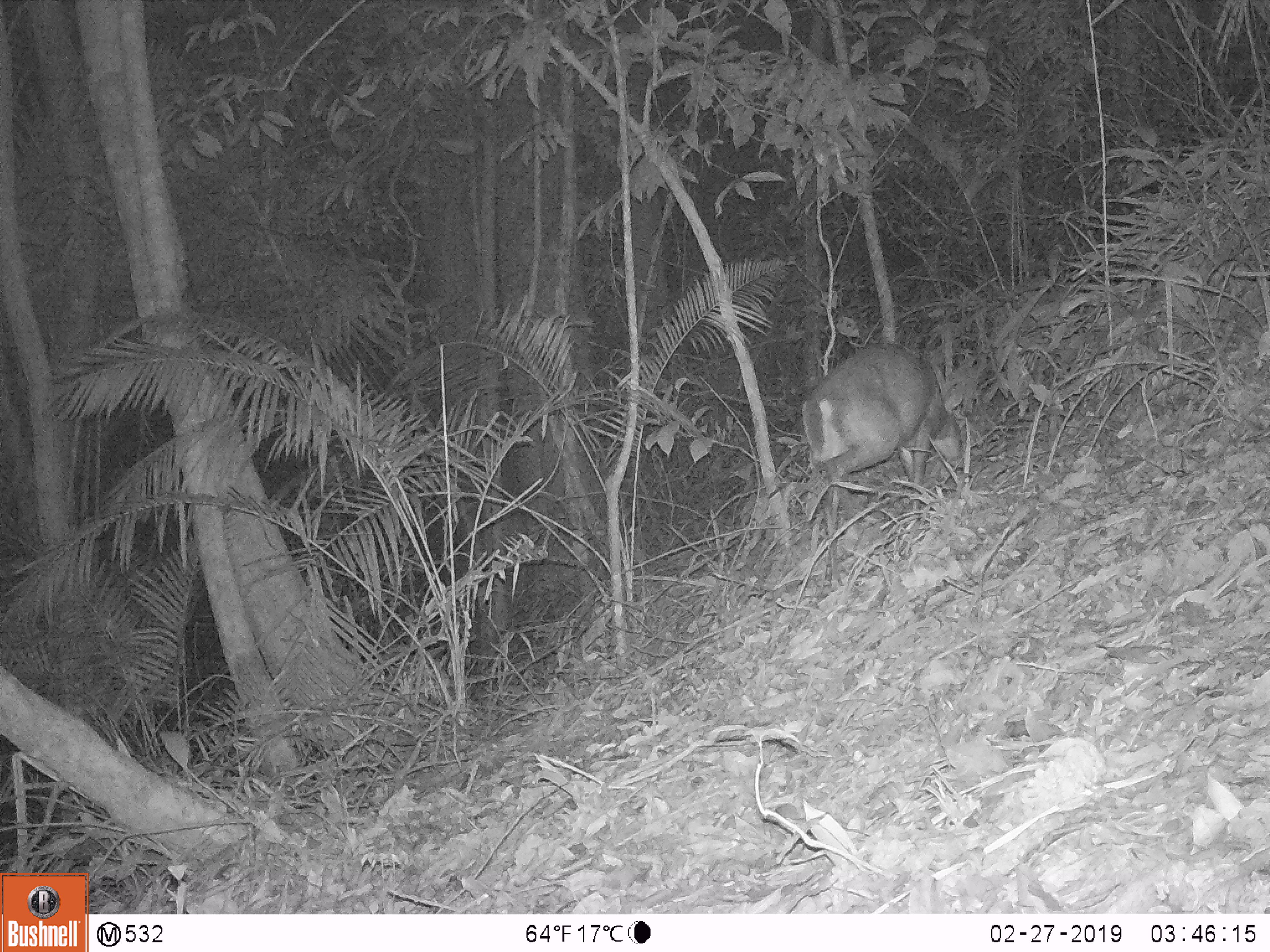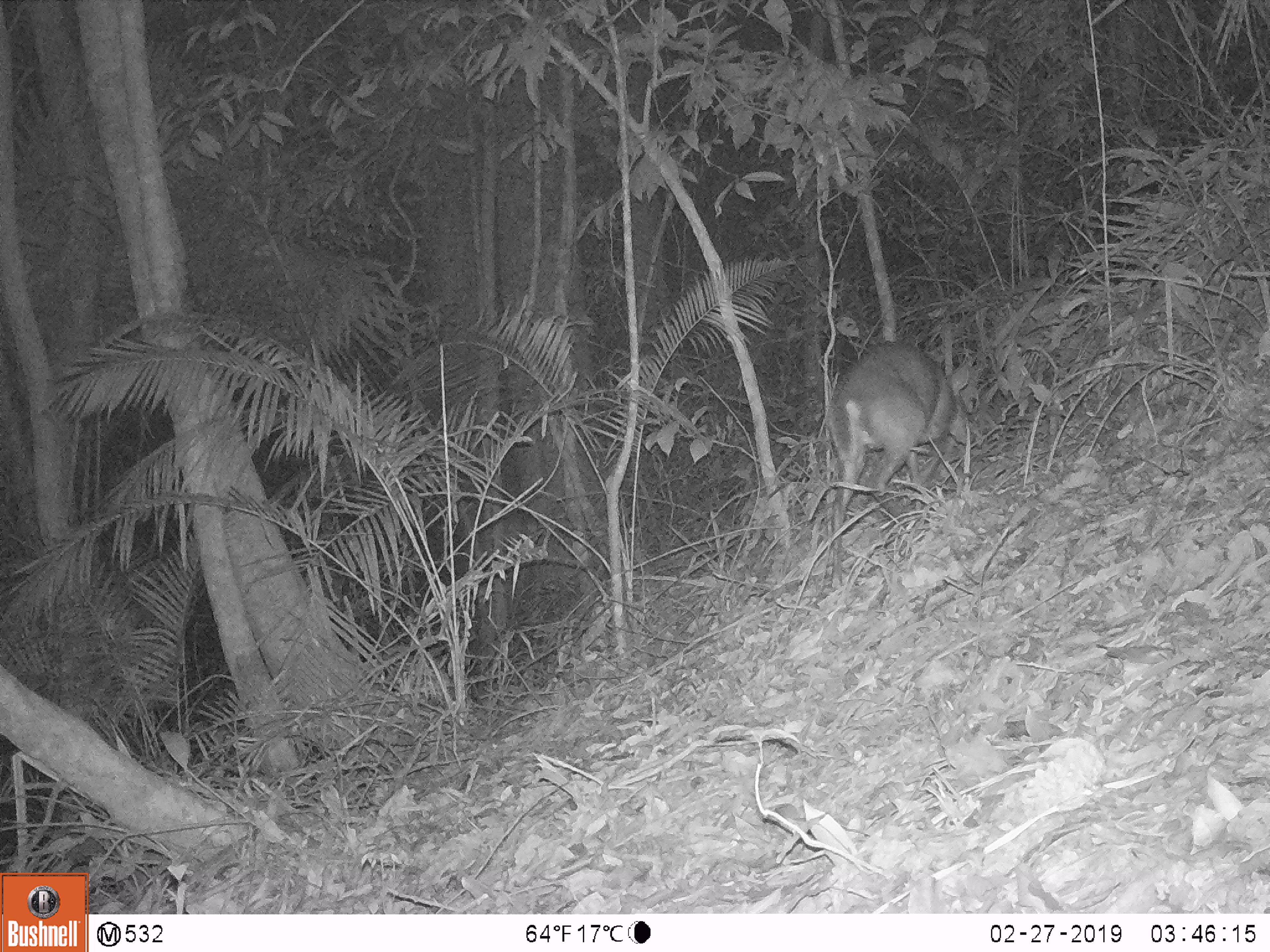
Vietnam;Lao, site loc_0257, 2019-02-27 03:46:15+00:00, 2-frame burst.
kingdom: Animalia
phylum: Chordata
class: Mammalia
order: Artiodactyla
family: Cervidae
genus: Muntiacus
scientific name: Muntiacus rooseveltorum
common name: roosevelt's muntjac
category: roosevelts muntjac group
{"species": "roosevelts muntjac group (roosevelt's muntjac) (Muntiacus rooseveltorum)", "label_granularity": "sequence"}